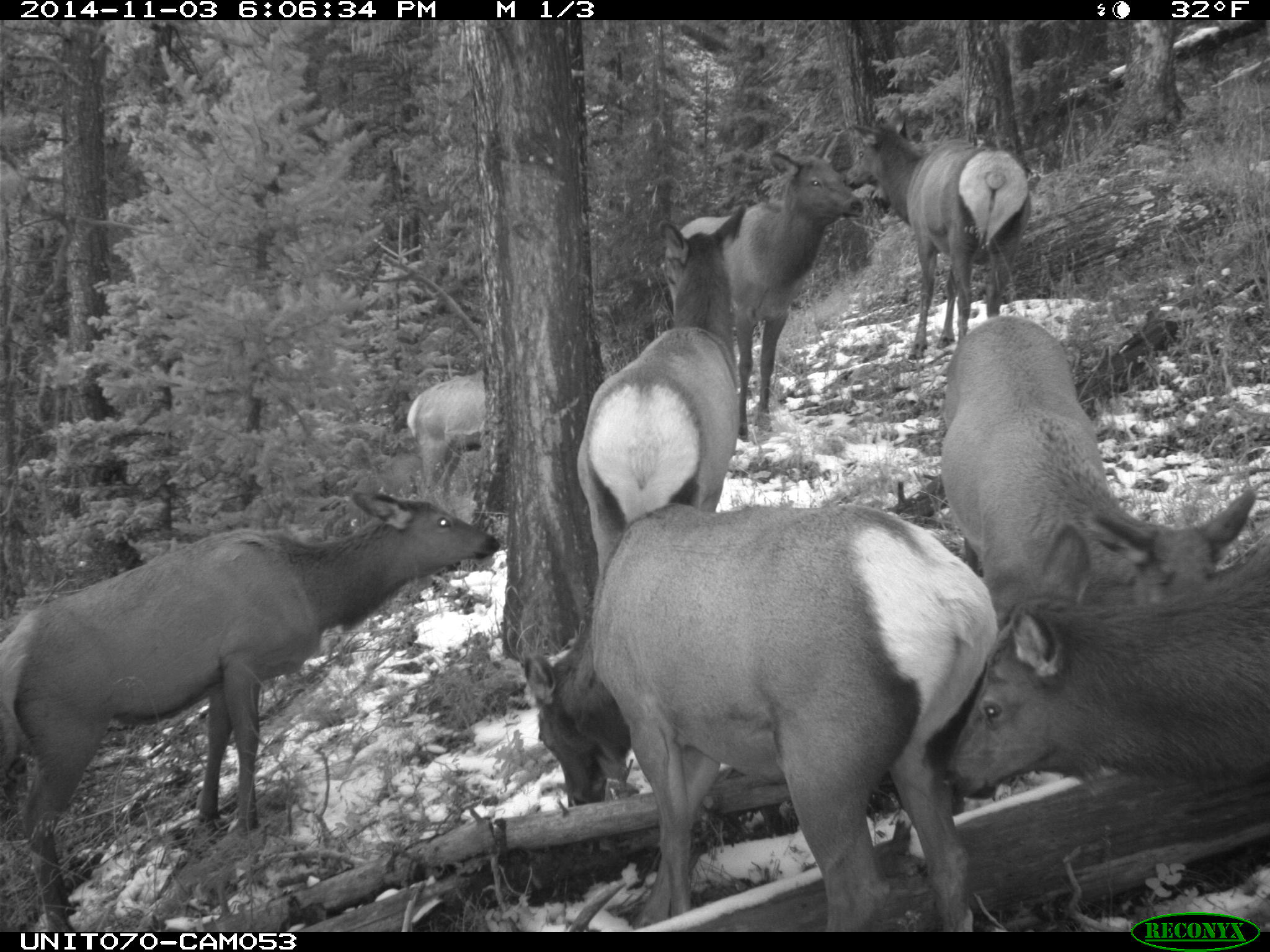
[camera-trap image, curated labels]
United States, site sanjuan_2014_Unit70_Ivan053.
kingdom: Animalia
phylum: Chordata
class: Mammalia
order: Artiodactyla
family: Cervidae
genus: Cervus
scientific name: Cervus elaphus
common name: red deer